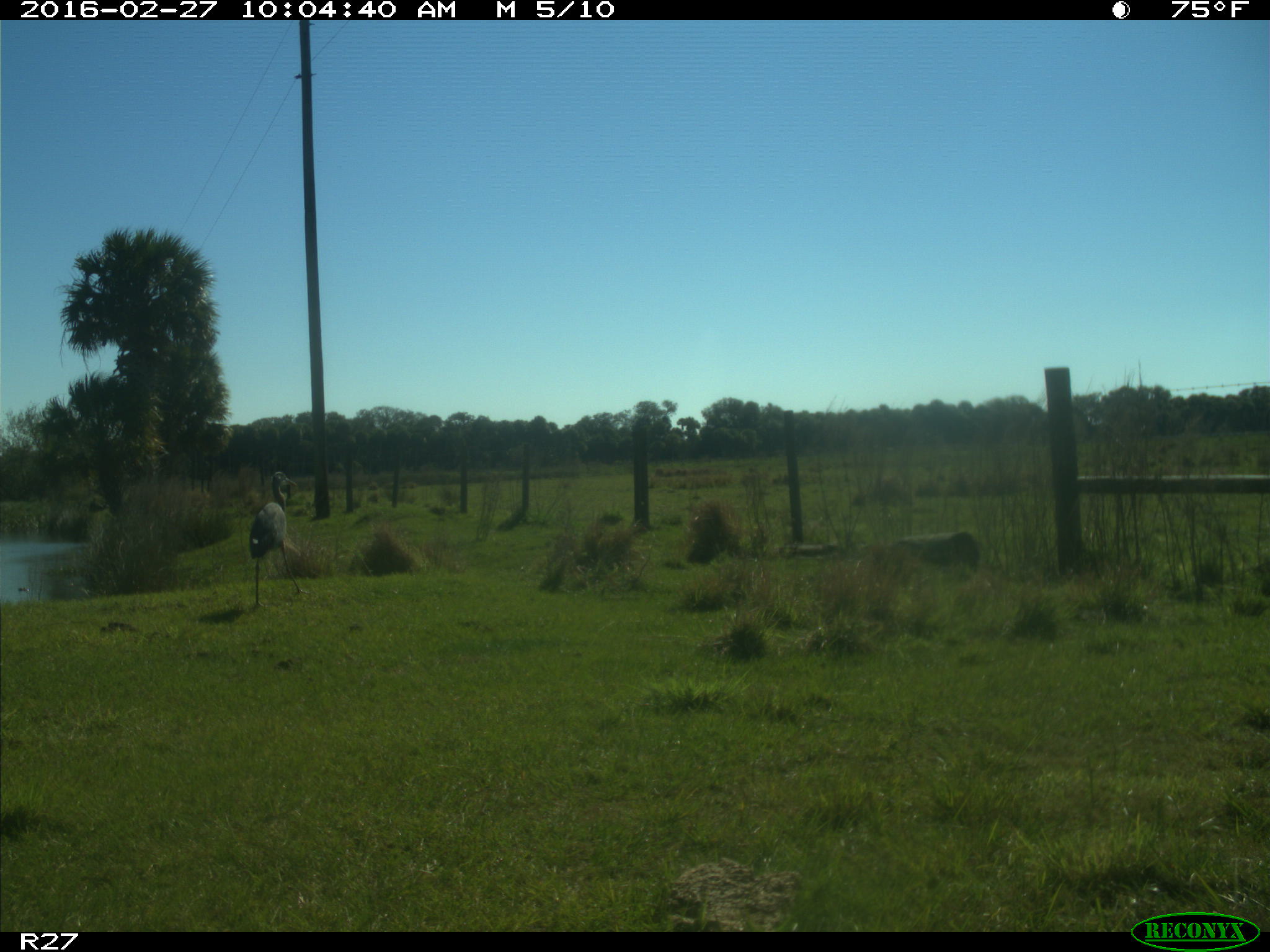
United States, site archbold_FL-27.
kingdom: Animalia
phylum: Chordata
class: Aves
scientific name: Aves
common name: birds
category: unidentified bird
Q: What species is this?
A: Unidentified bird (birds) (Aves).